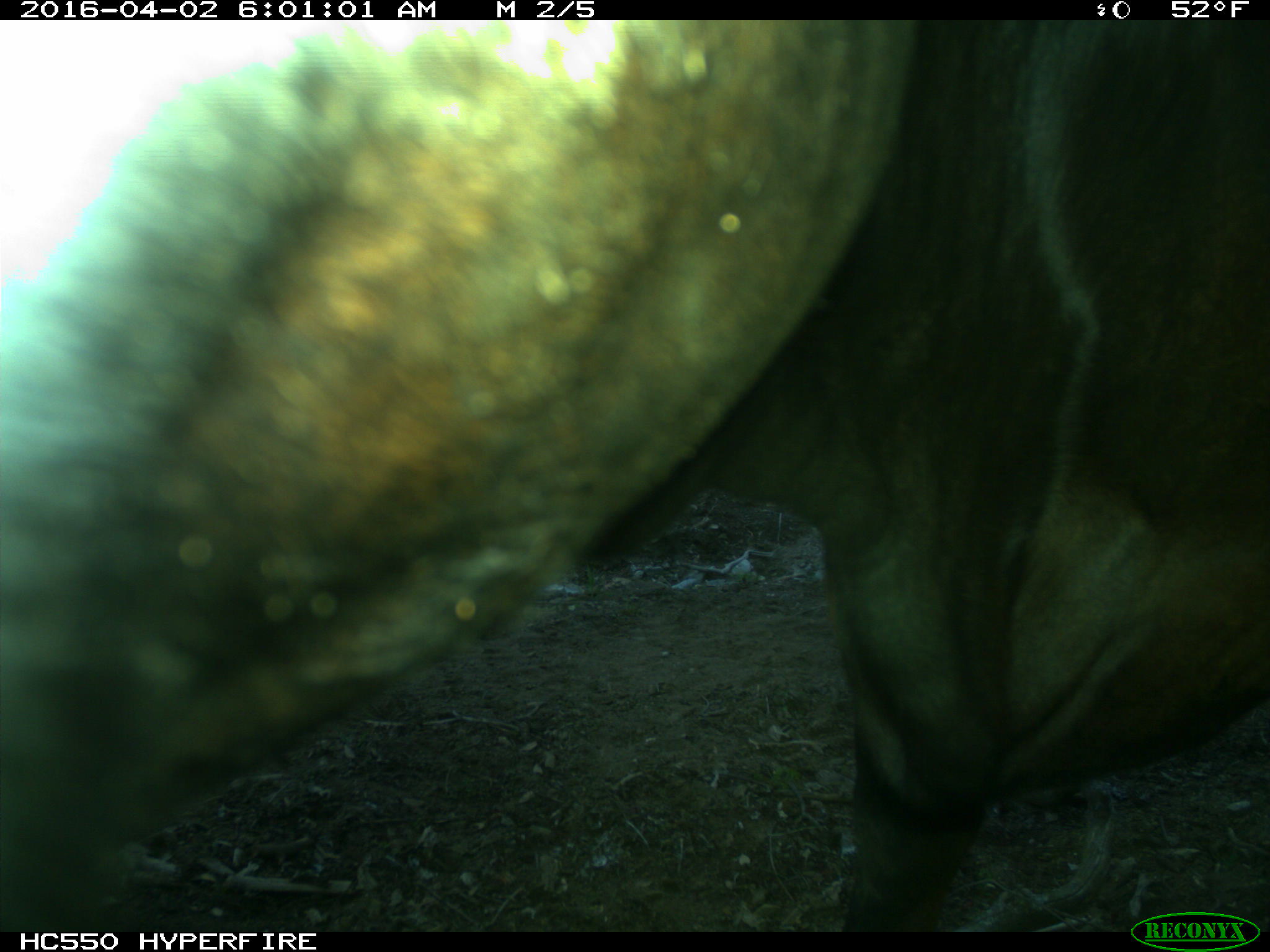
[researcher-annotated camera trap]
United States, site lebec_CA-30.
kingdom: Animalia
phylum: Chordata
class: Mammalia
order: Artiodactyla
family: Bovidae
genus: Bos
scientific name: Bos taurus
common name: domestic cow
Bos taurus (domestic cow).